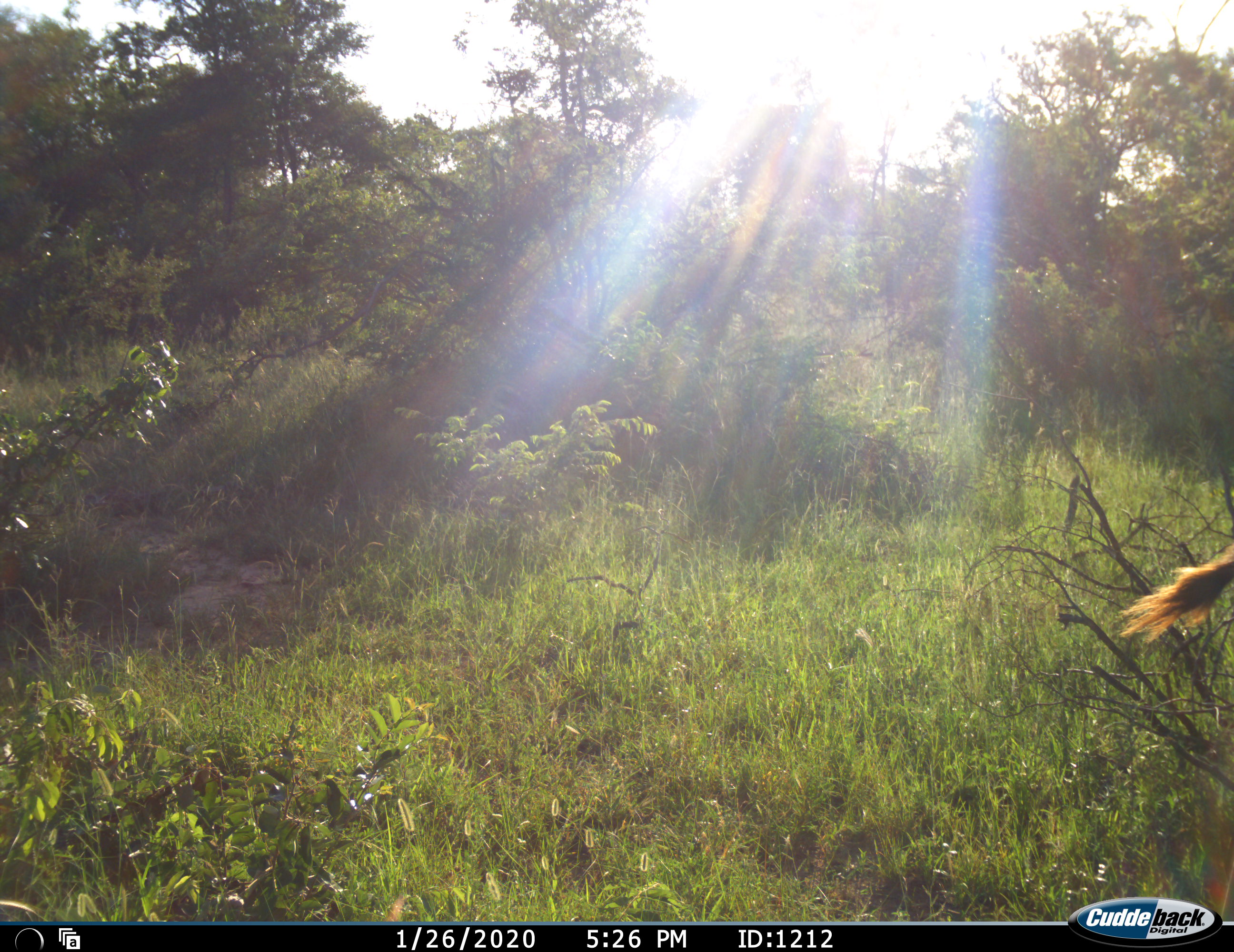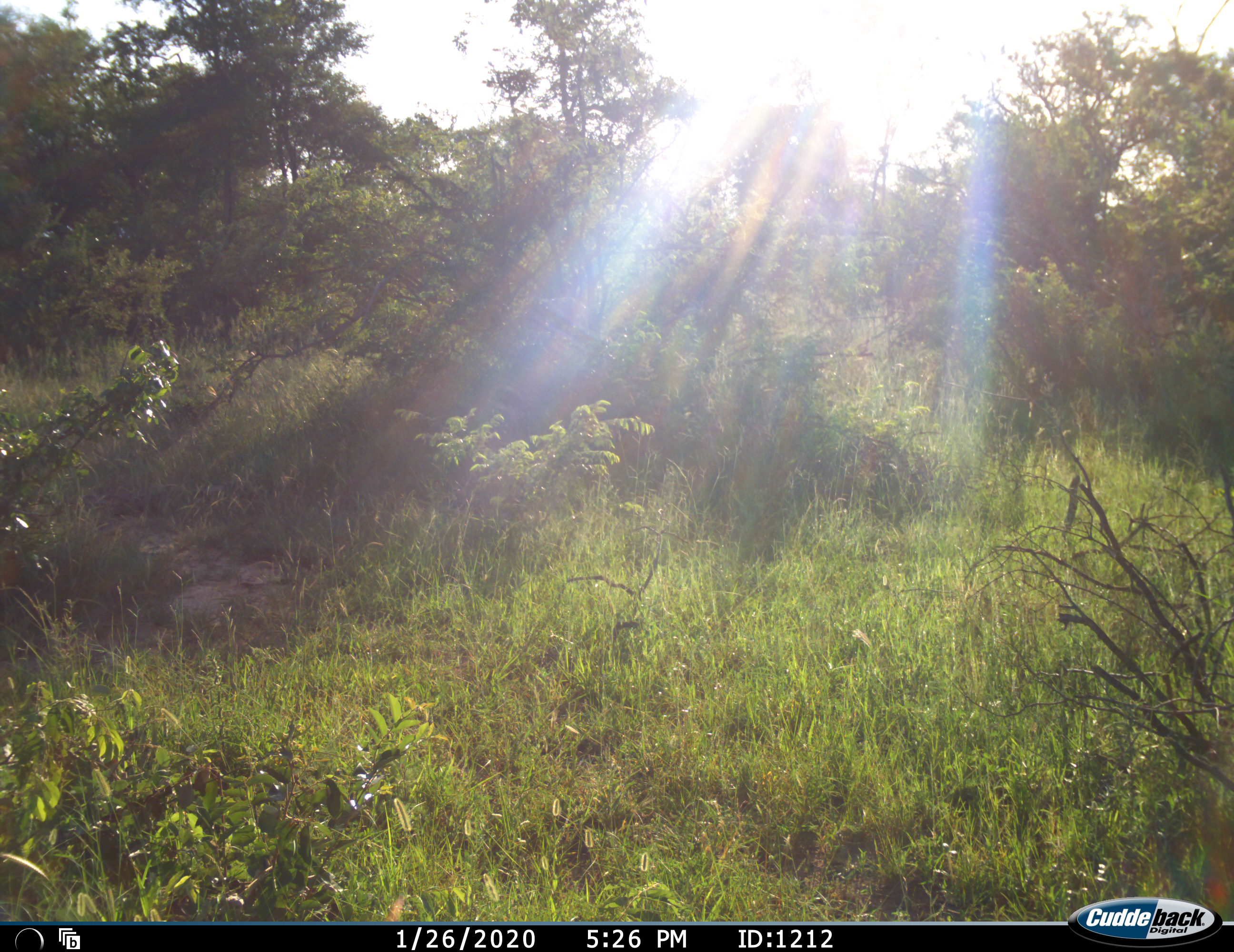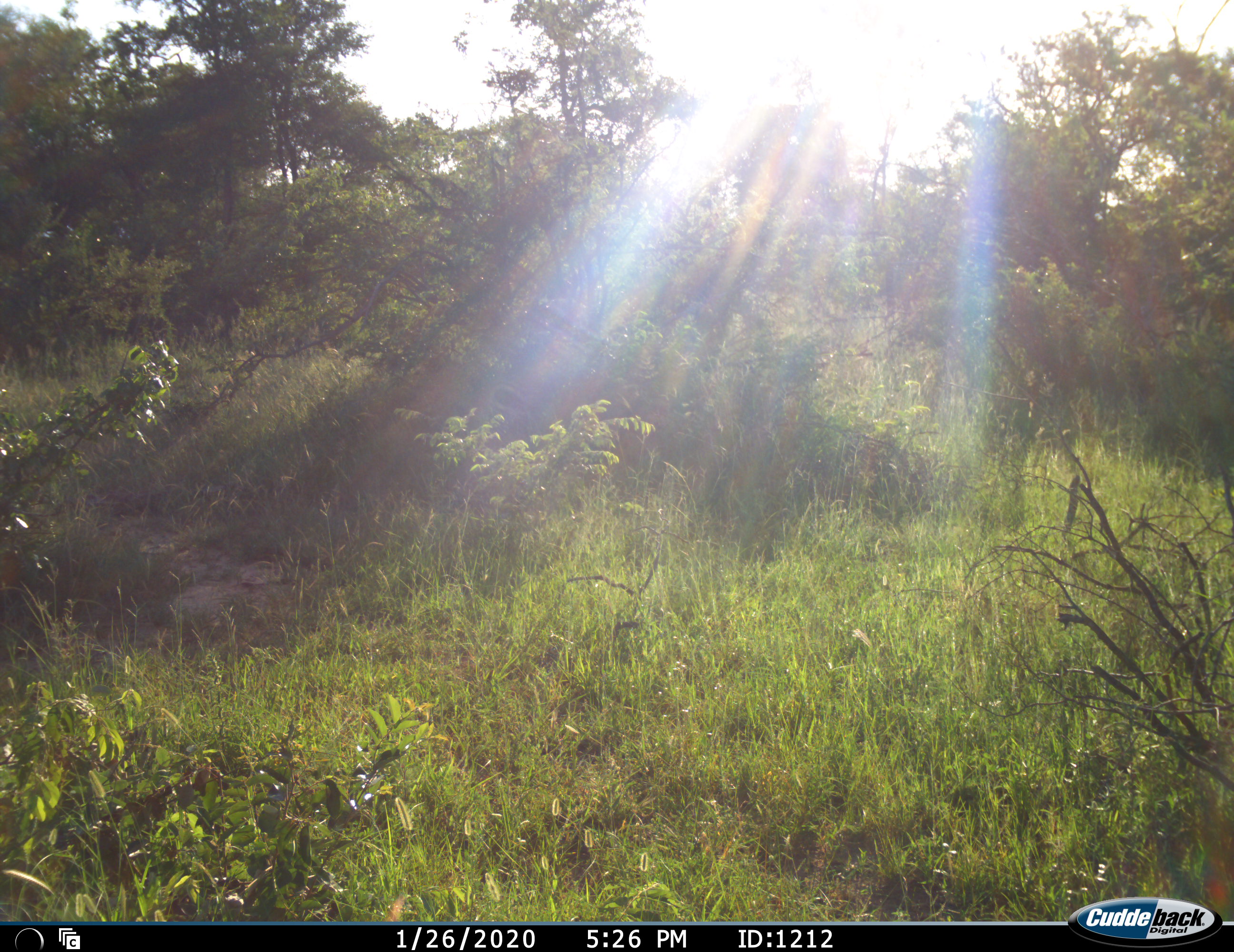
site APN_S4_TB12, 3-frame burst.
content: unidentified animal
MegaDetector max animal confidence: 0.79